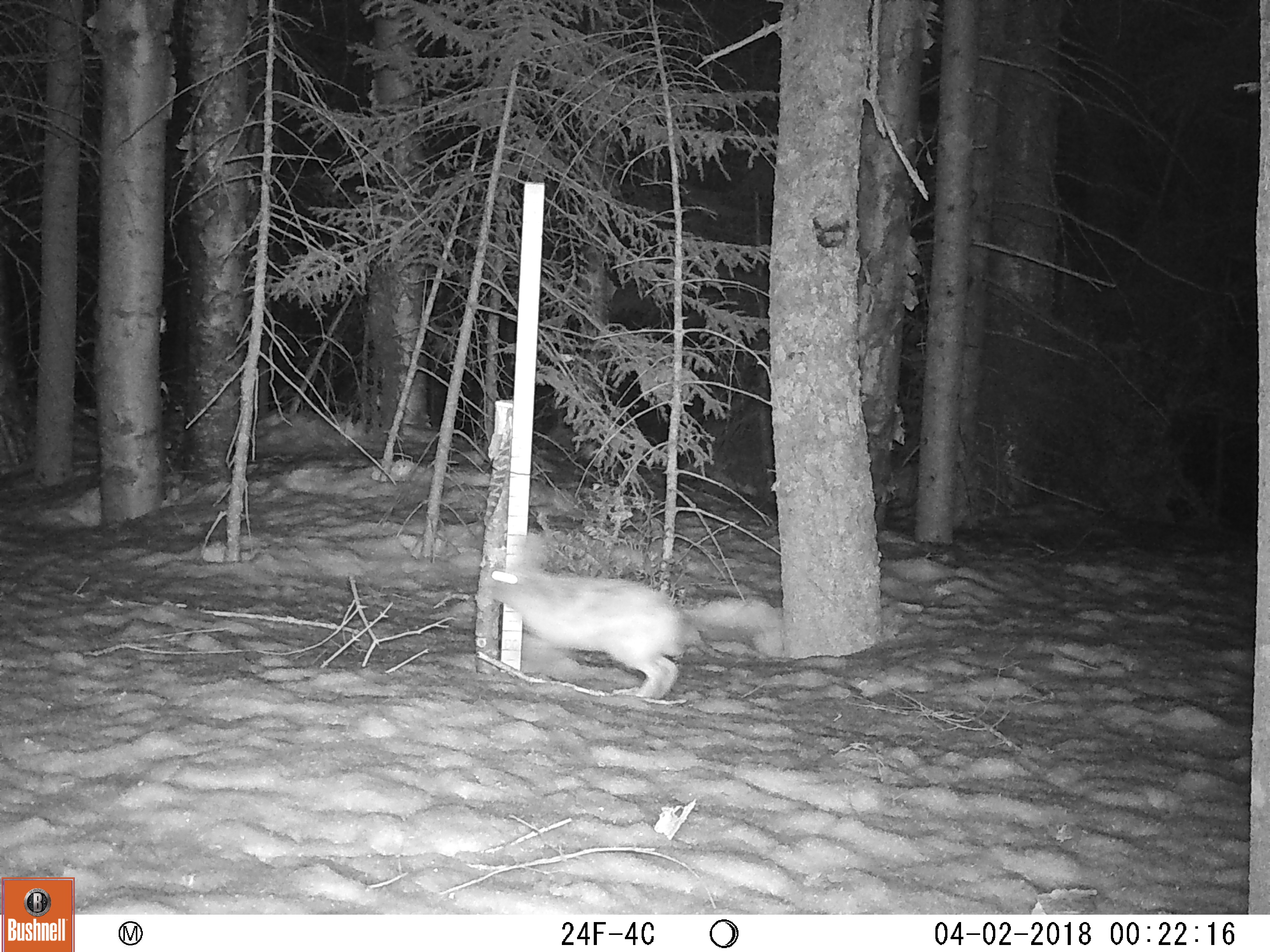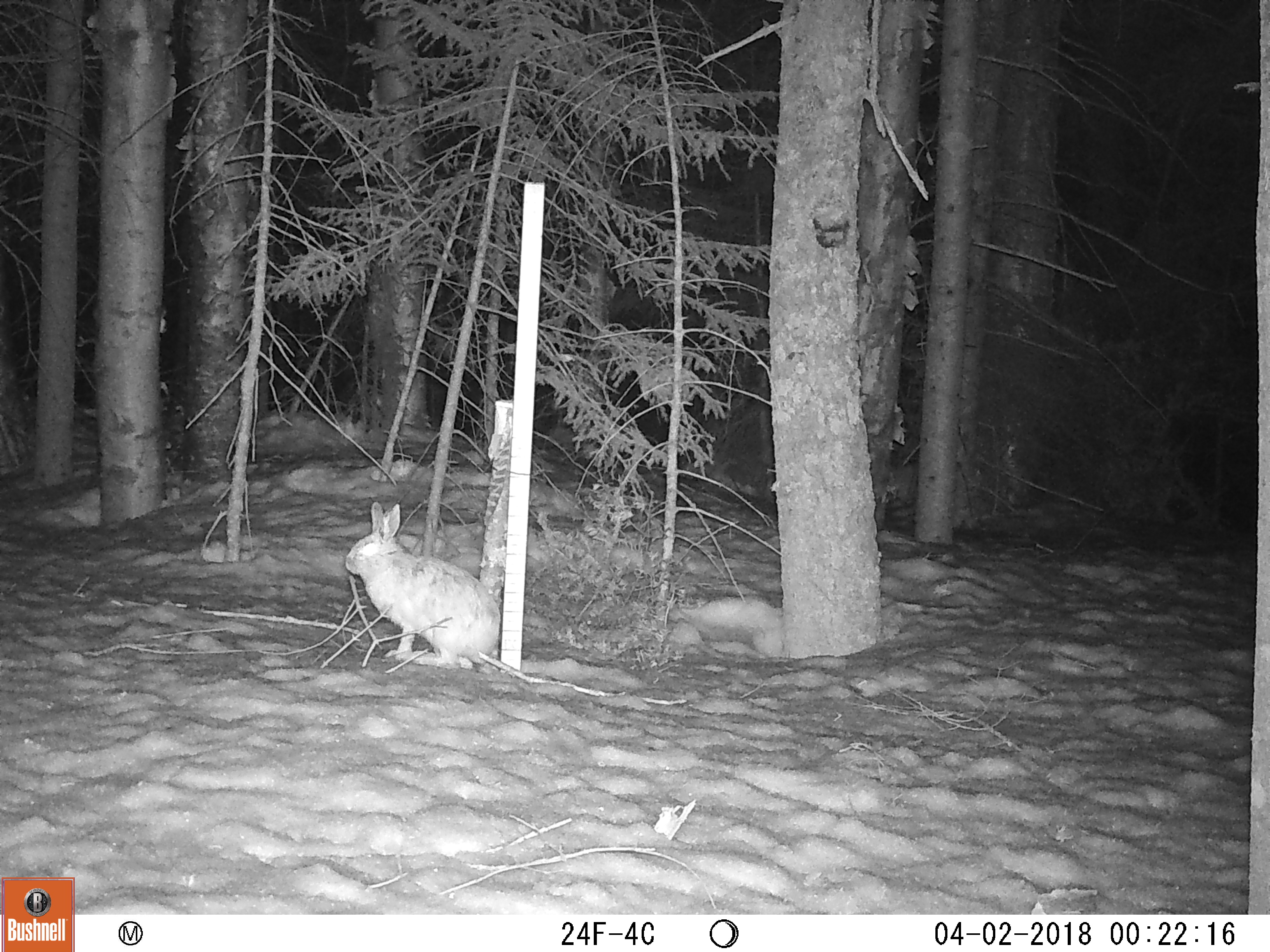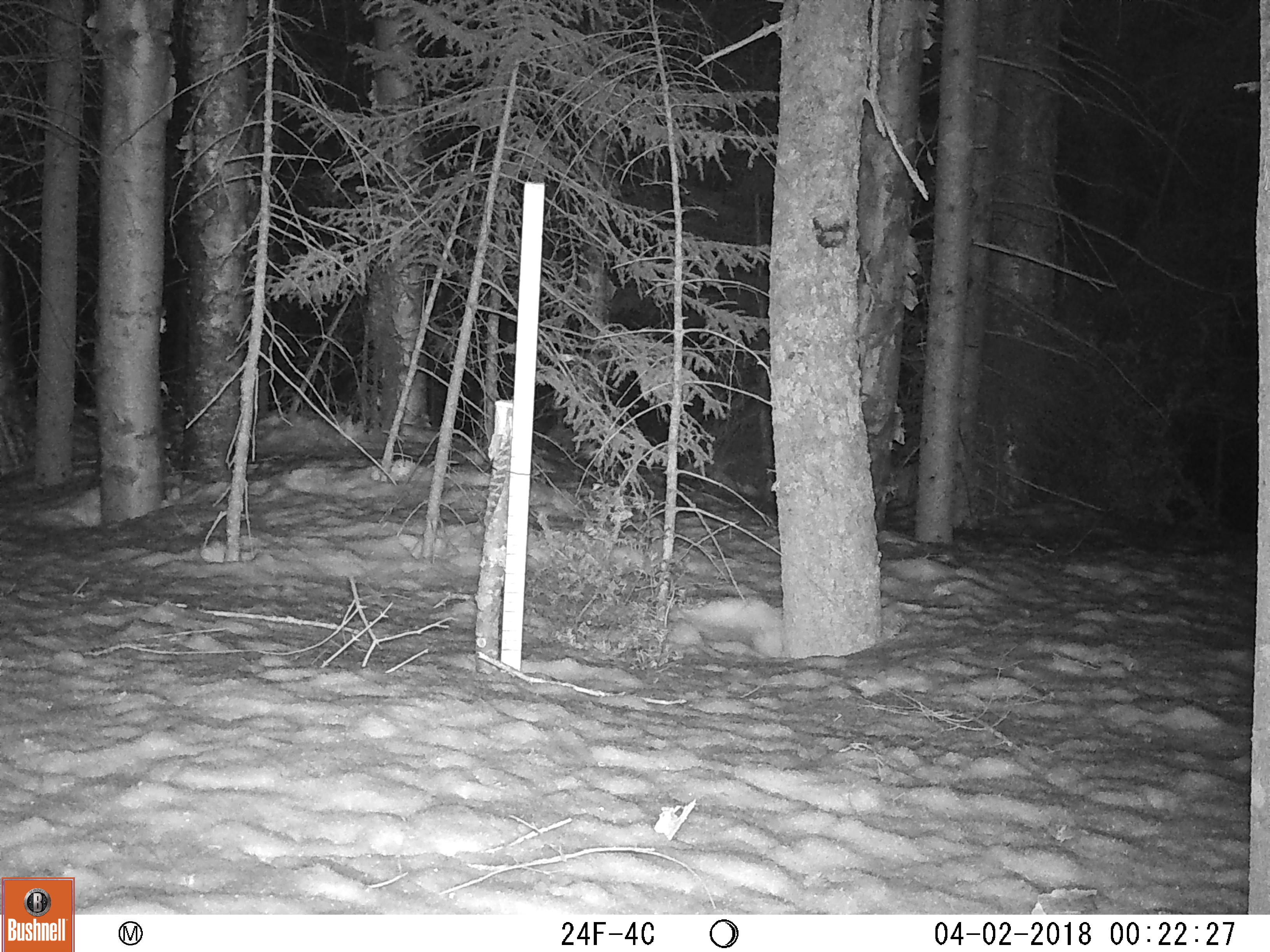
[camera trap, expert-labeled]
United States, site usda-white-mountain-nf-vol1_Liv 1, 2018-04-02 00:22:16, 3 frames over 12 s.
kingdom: Animalia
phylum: Chordata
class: Mammalia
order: Lagomorpha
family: Leporidae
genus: Lepus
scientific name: Lepus americanus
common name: snowshoe hare